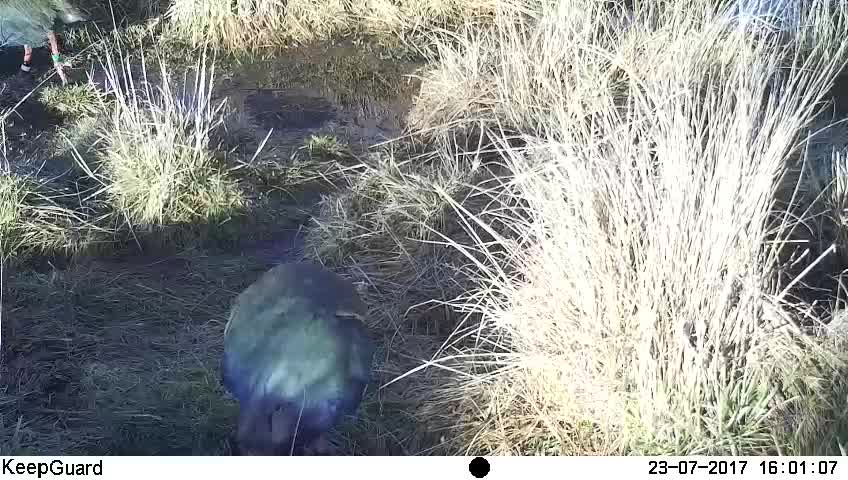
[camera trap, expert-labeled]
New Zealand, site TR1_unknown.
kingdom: Animalia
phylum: Chordata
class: Aves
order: Gruiformes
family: Rallidae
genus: Porphyrio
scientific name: Porphyrio mantelli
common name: takahe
Takahe (Porphyrio mantelli).